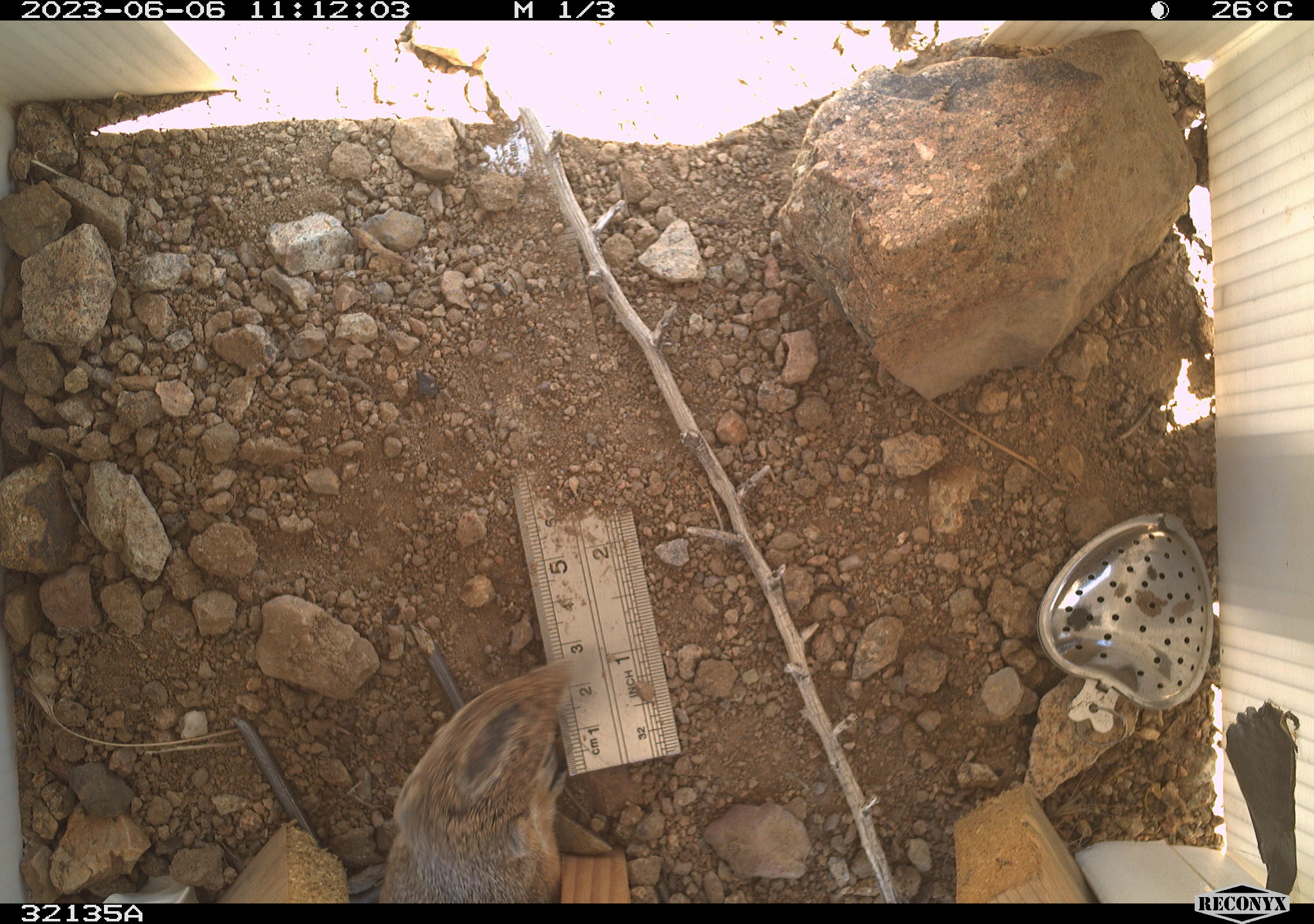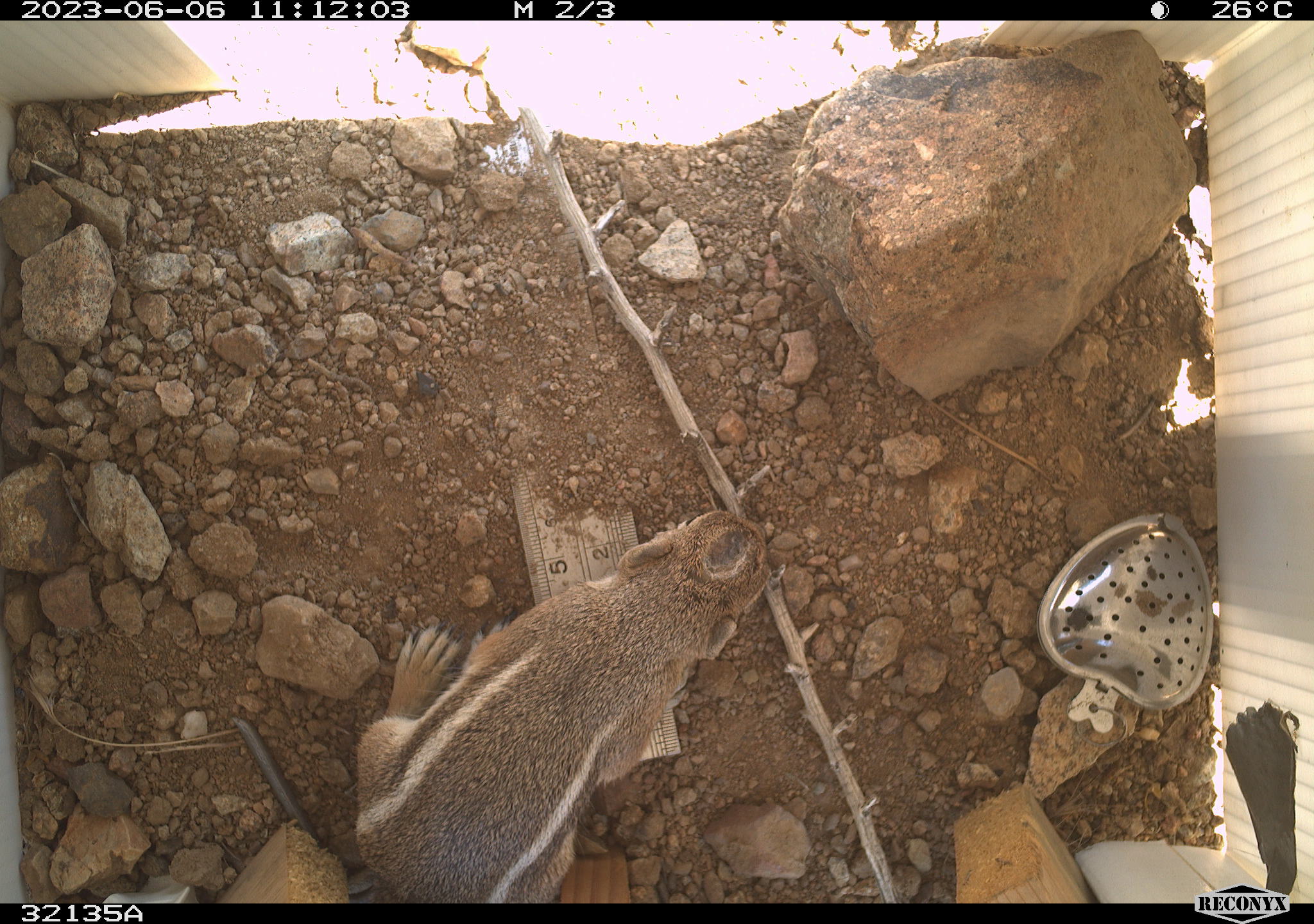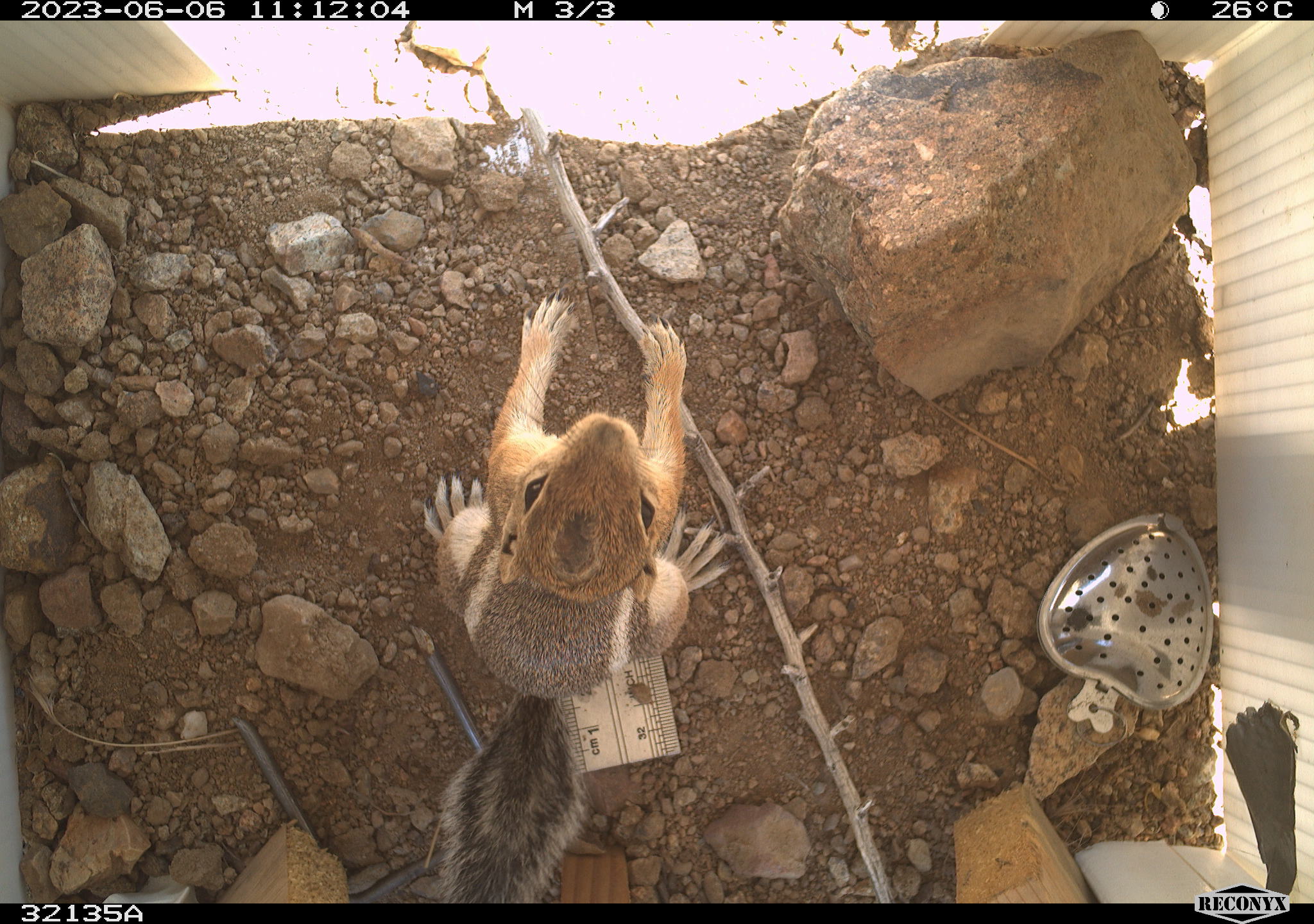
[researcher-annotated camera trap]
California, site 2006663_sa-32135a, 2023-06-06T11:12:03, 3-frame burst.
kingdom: Animalia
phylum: Chordata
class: Mammalia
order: Rodentia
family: Sciuridae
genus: Ammospermophilus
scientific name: Ammospermophilus leucurus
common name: white-tailed antelope squirrel